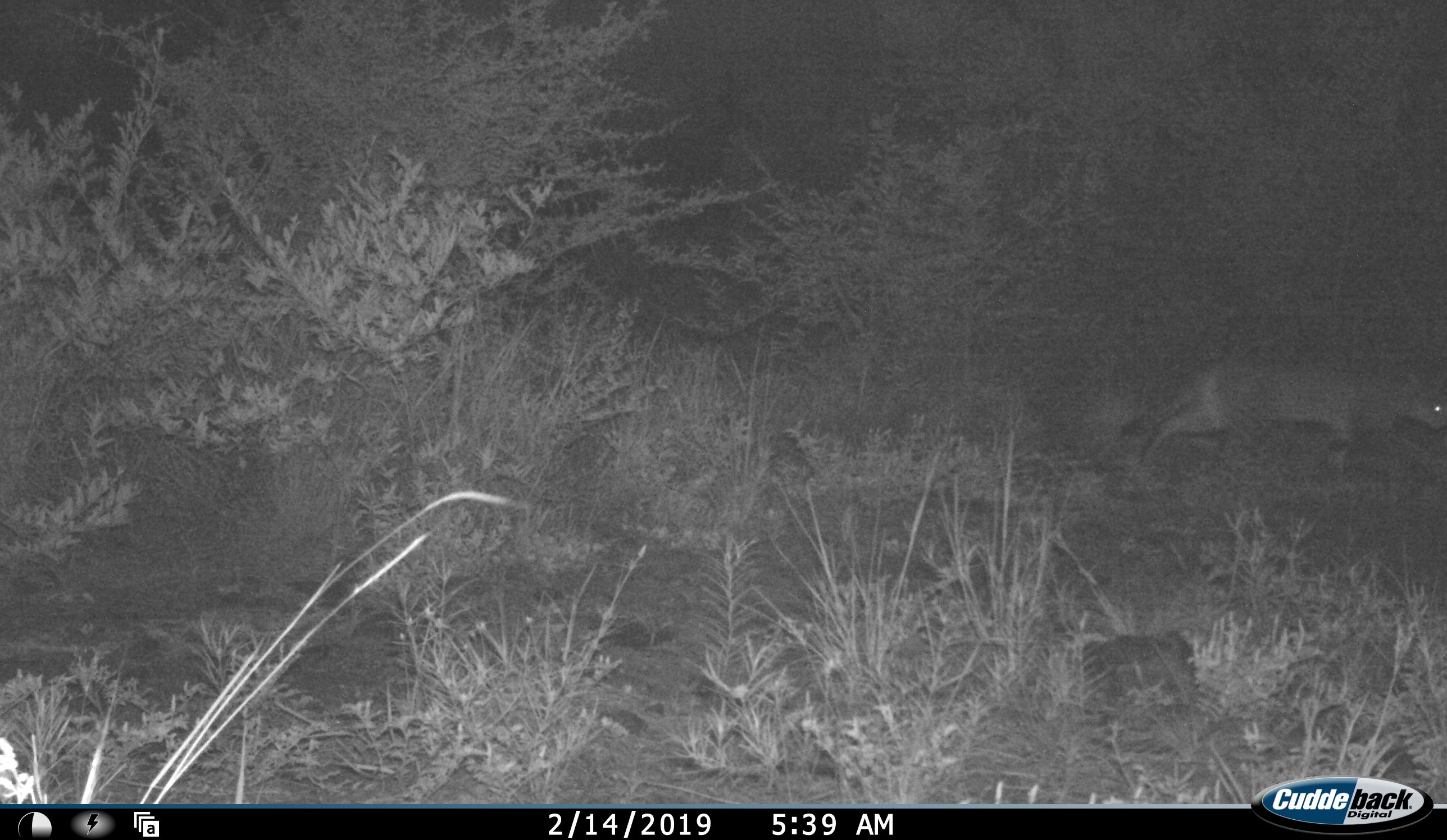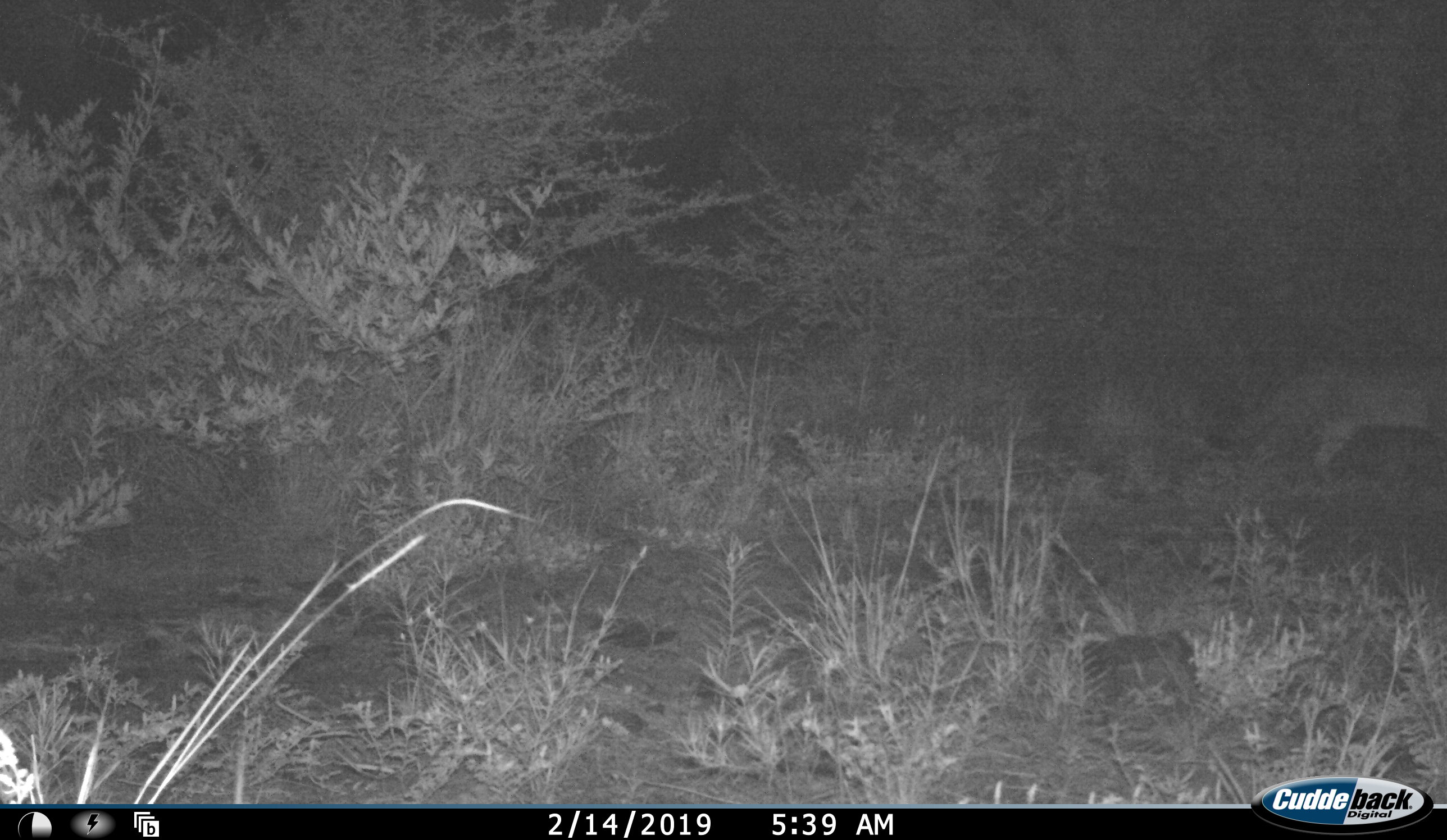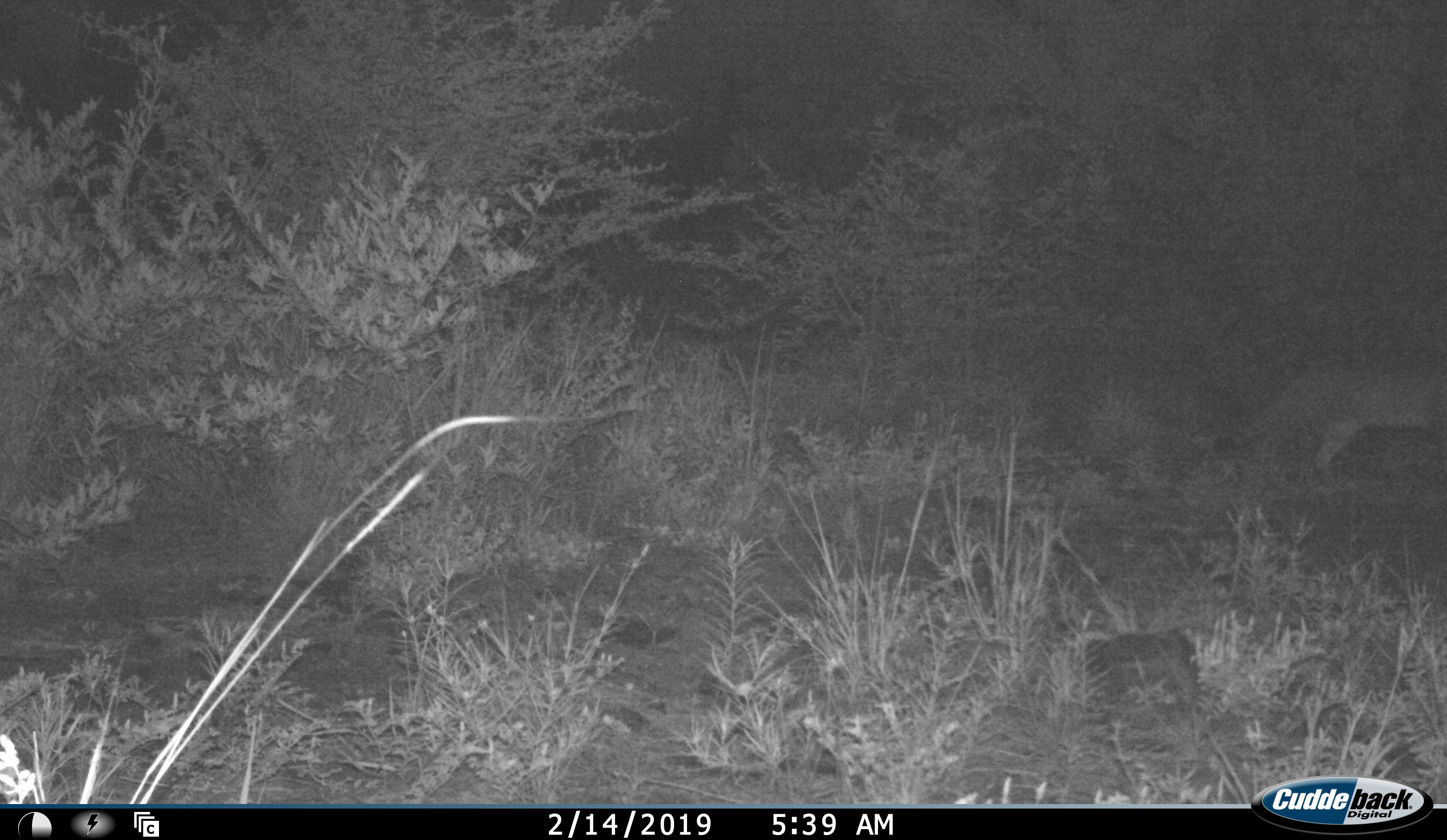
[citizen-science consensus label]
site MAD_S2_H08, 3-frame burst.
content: unidentified animal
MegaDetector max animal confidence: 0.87